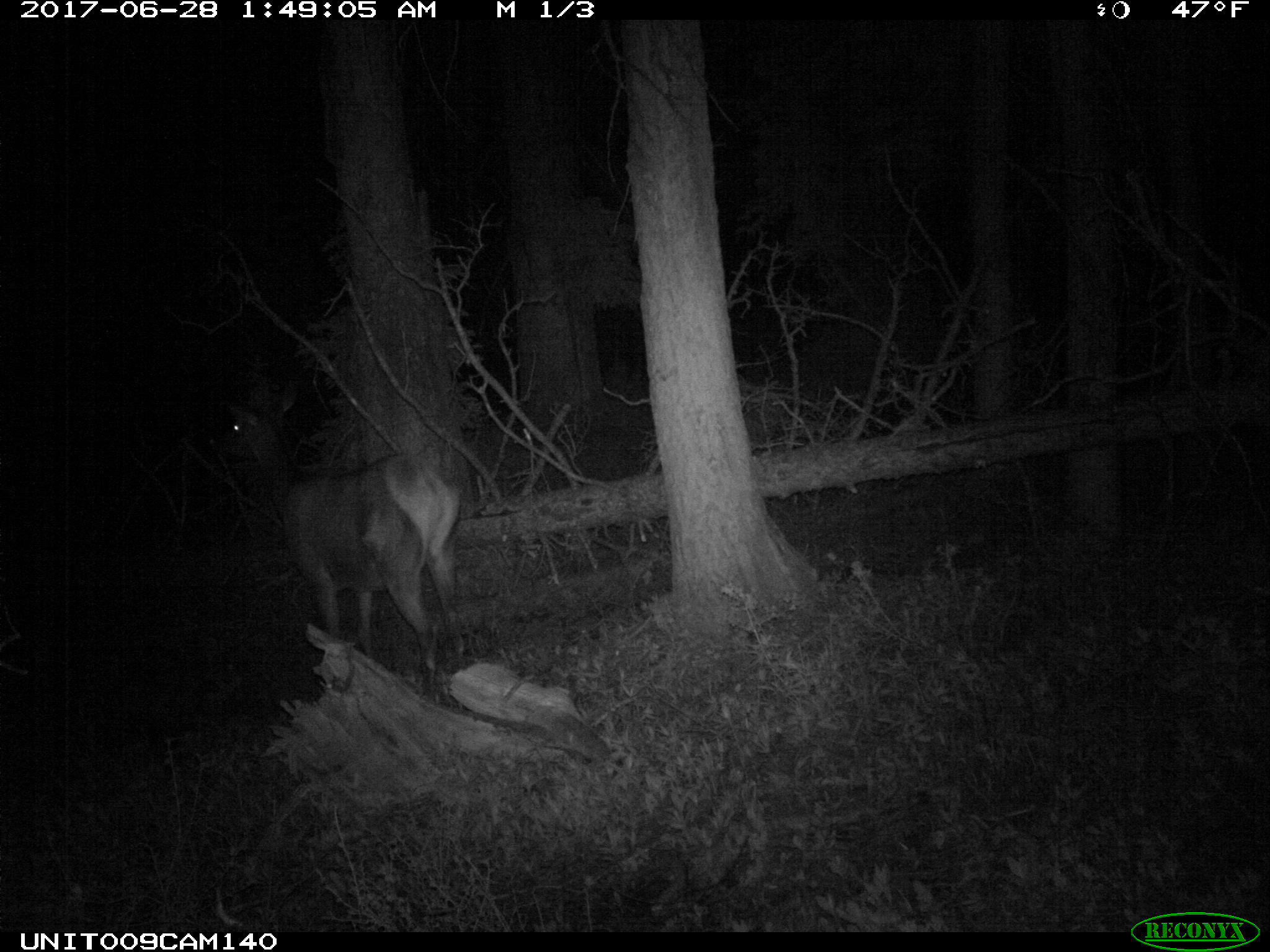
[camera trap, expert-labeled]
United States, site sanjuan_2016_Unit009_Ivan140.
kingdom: Animalia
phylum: Chordata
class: Mammalia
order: Artiodactyla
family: Cervidae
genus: Cervus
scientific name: Cervus elaphus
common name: red deer